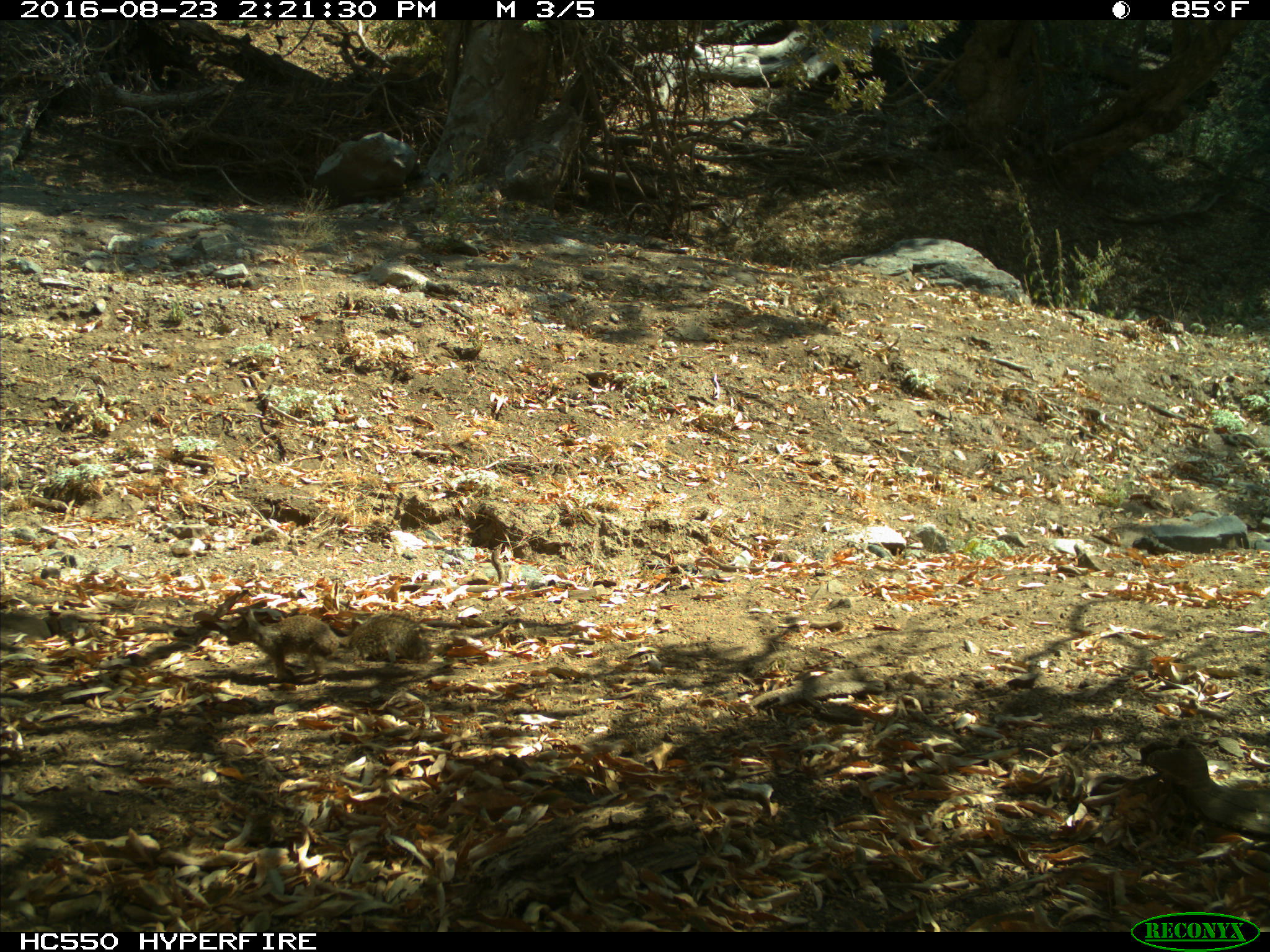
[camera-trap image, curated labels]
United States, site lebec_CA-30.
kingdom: Animalia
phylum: Chordata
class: Mammalia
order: Rodentia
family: Sciuridae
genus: Otospermophilus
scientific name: Otospermophilus beecheyi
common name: california ground squirrel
Otospermophilus beecheyi (california ground squirrel).